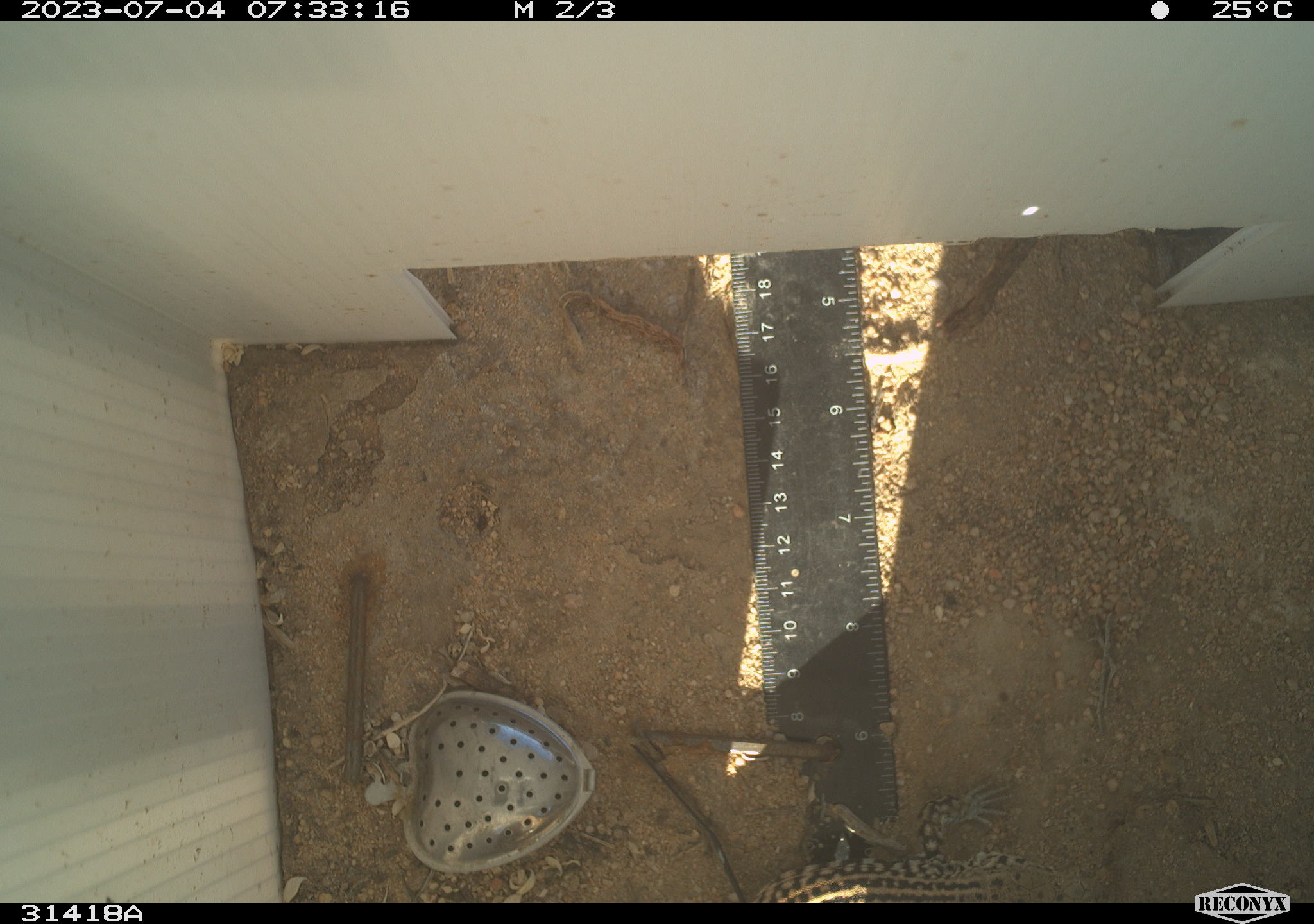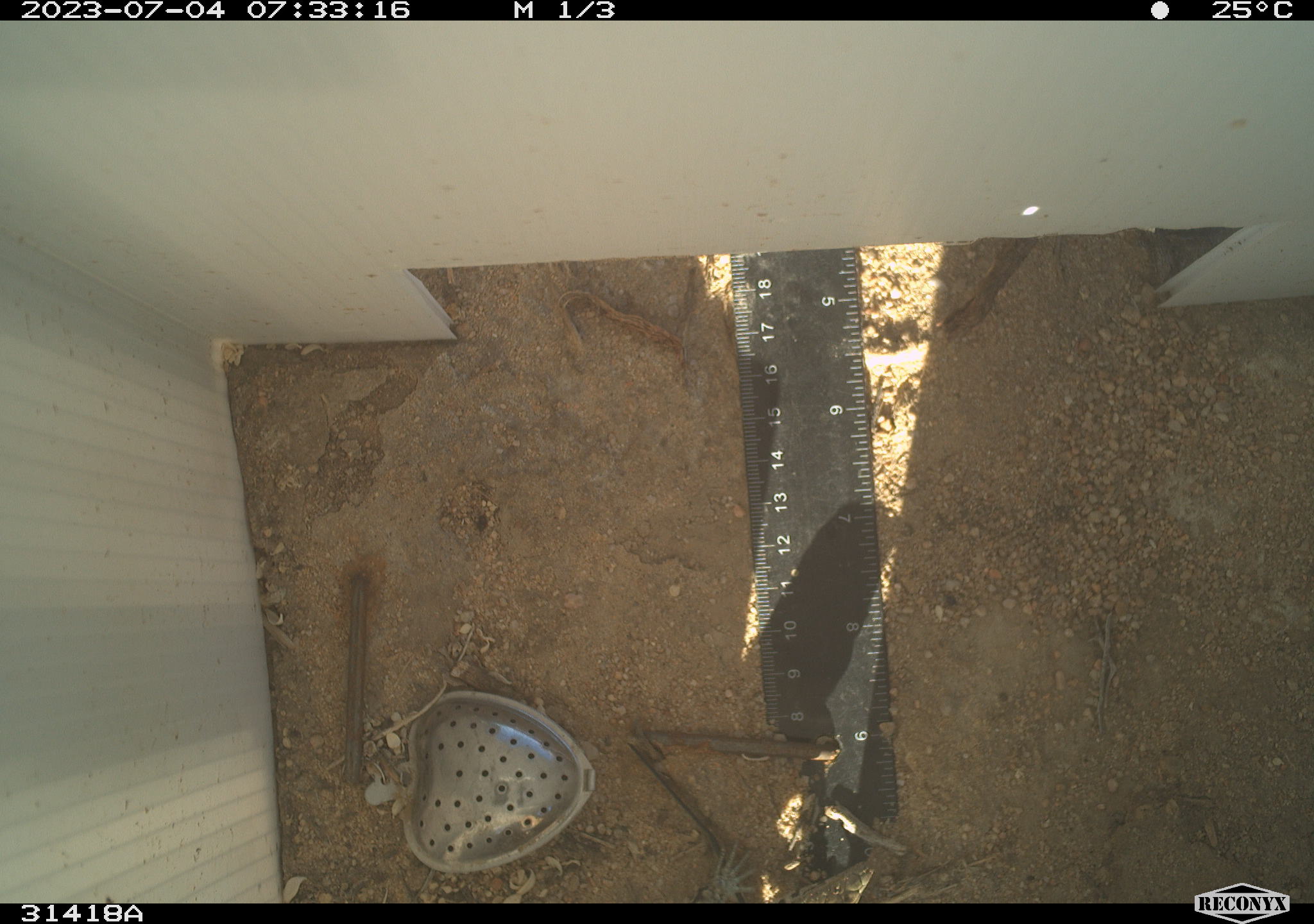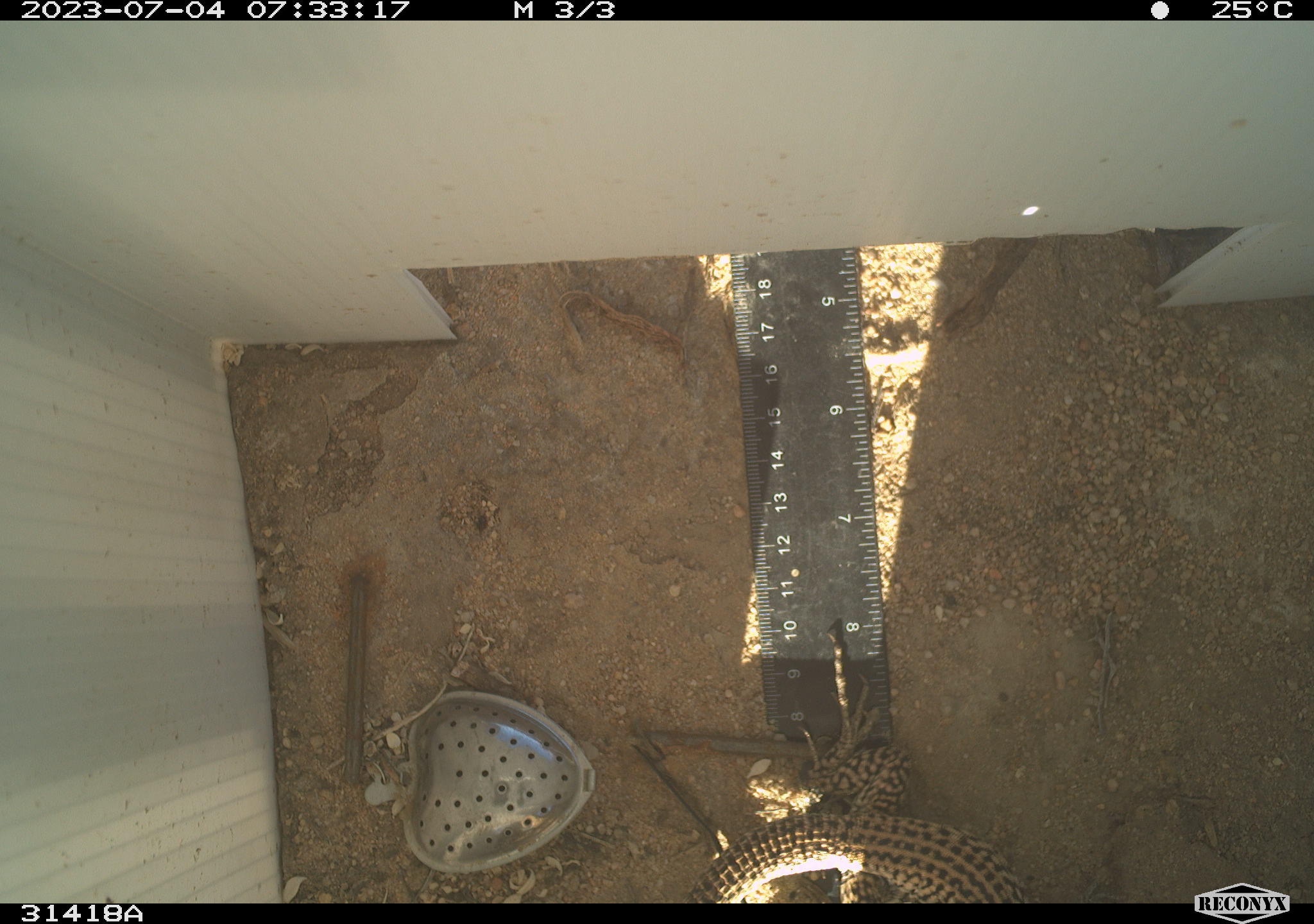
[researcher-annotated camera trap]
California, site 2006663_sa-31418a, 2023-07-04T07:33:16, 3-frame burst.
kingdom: Animalia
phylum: Chordata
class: Reptilia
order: Squamata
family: Teiidae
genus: Aspidoscelis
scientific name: Aspidoscelis tigris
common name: western whiptail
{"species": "western whiptail (Aspidoscelis tigris)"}